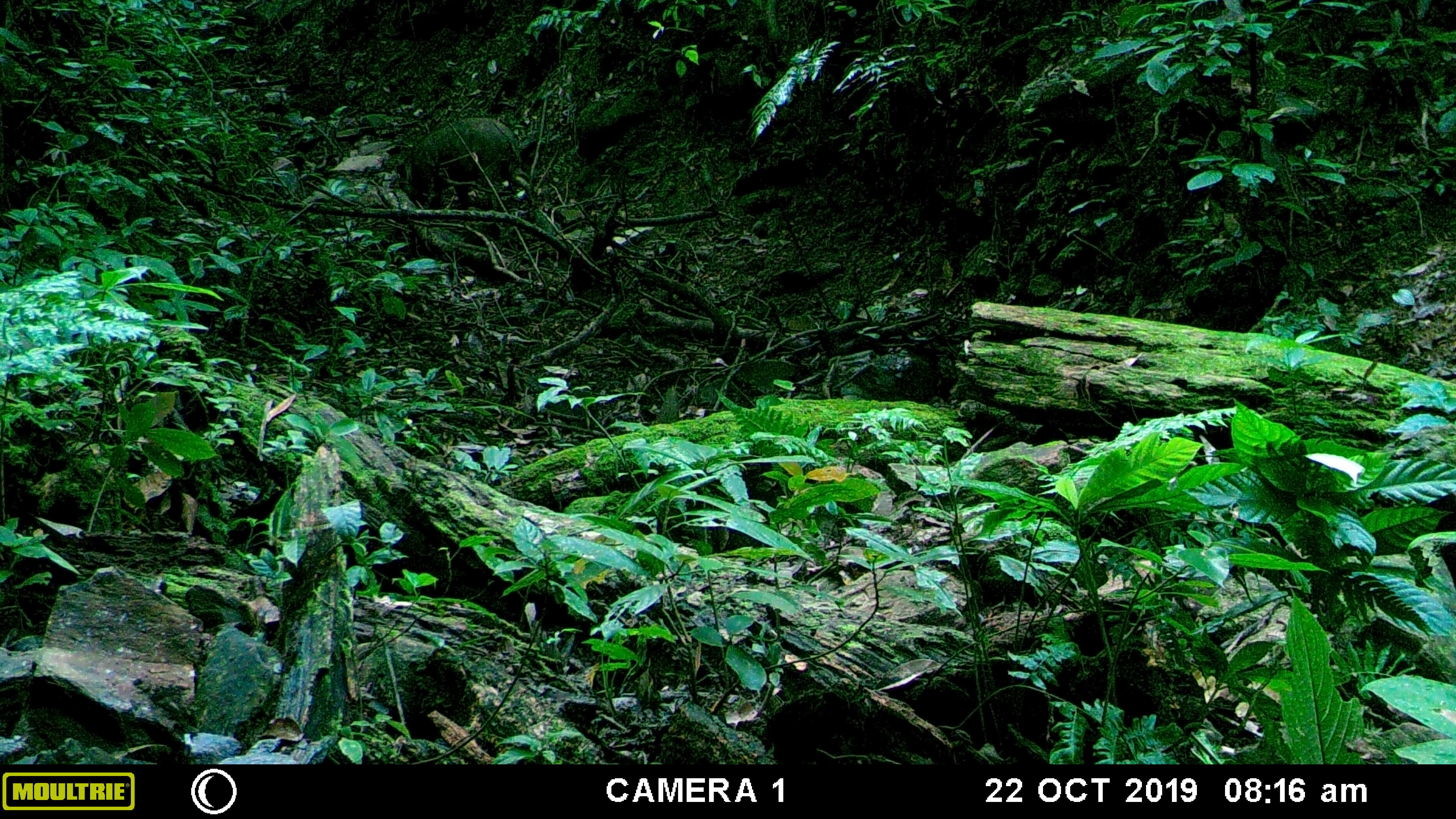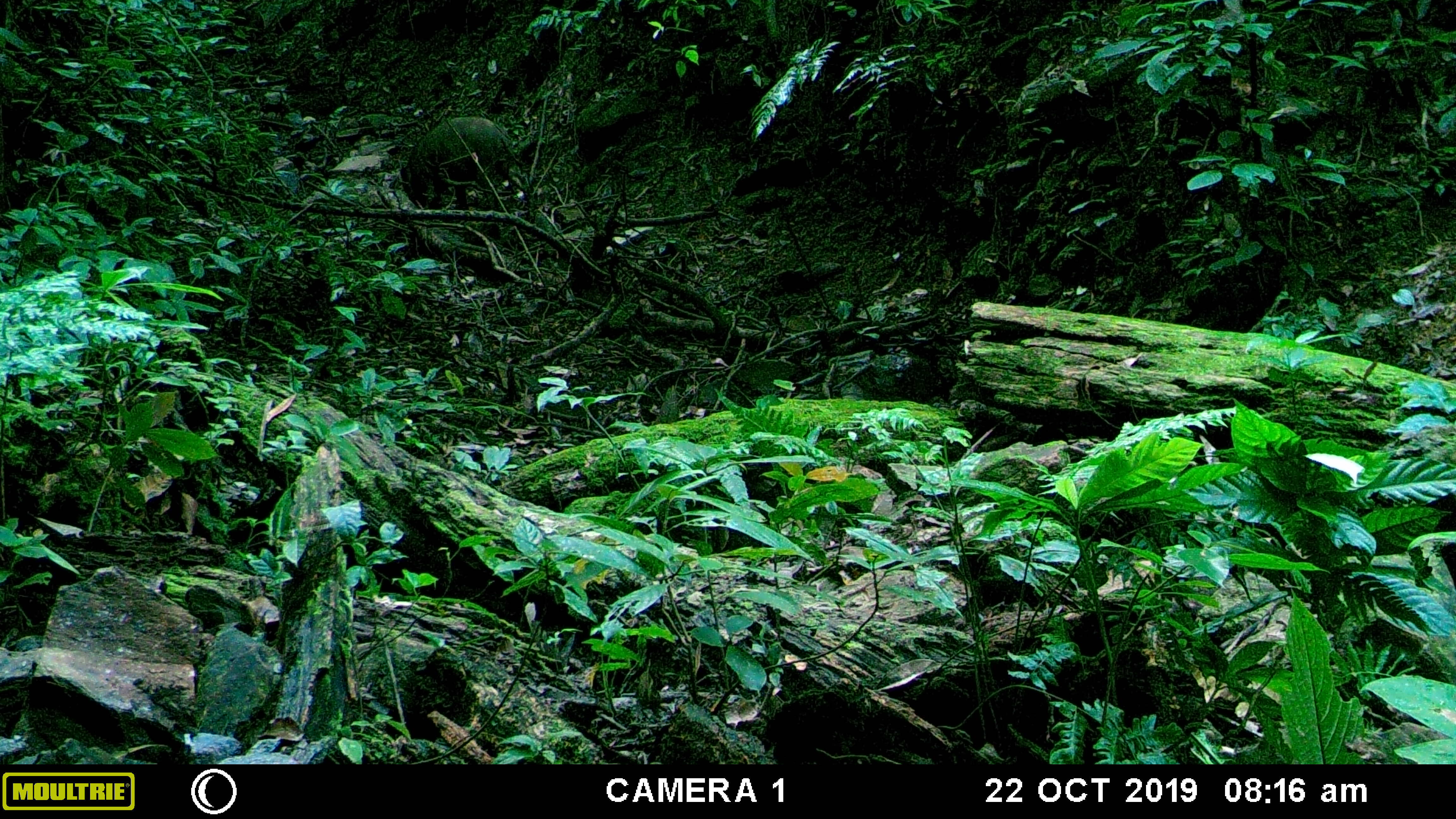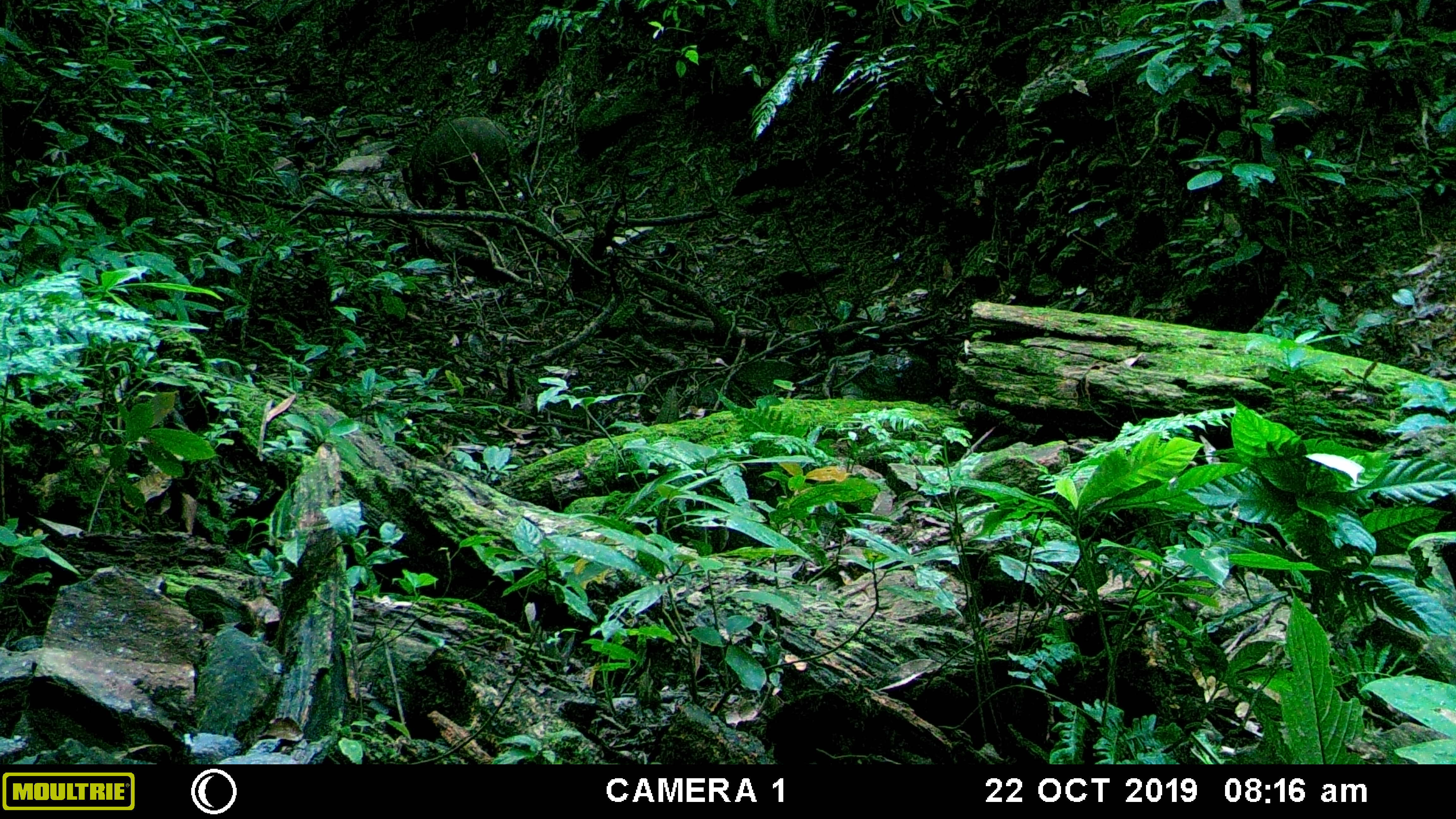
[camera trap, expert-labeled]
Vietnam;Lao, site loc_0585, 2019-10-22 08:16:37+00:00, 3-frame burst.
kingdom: Animalia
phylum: Chordata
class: Mammalia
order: Artiodactyla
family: Suidae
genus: Sus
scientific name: Sus scrofa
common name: eurasian wild pig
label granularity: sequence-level